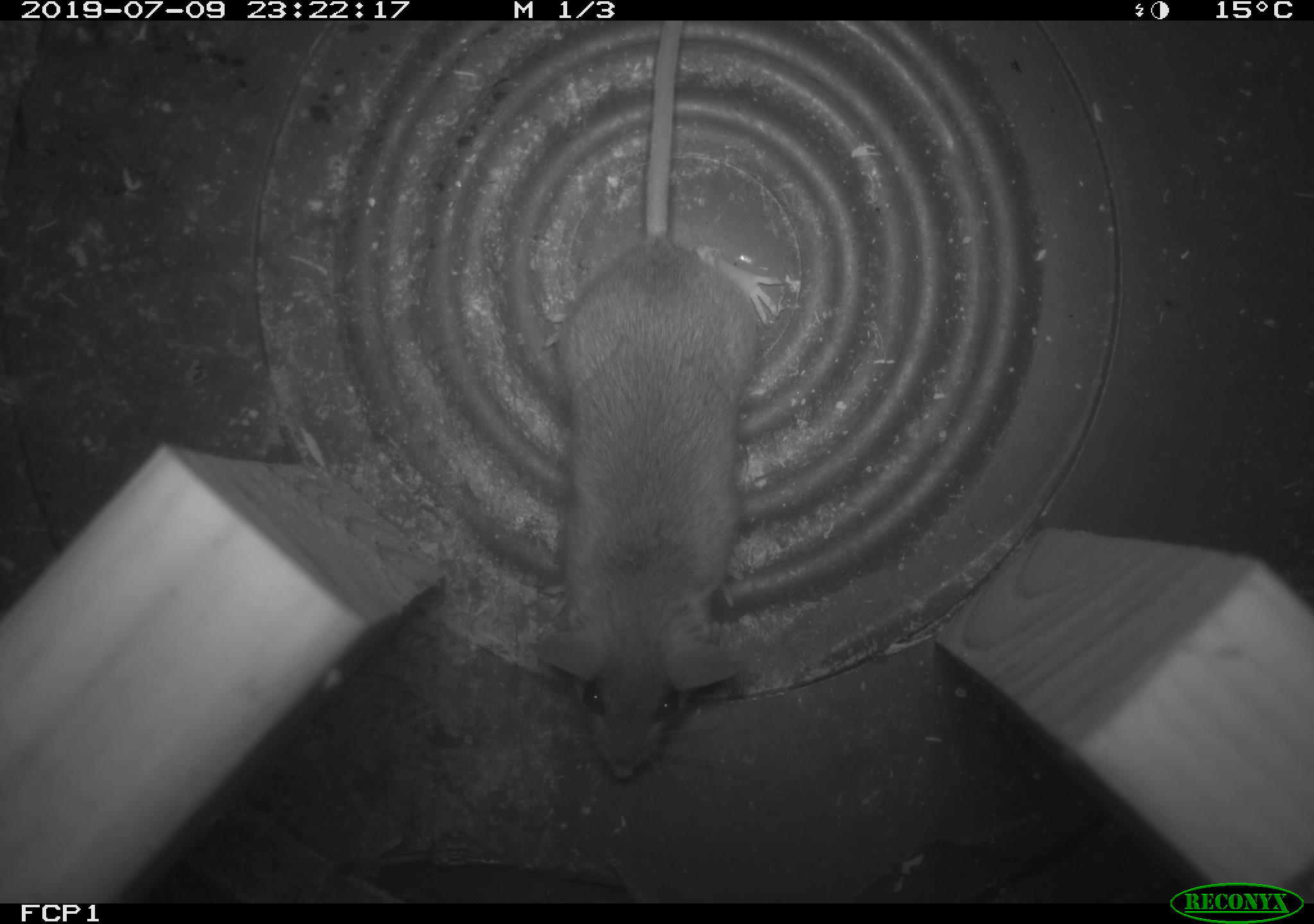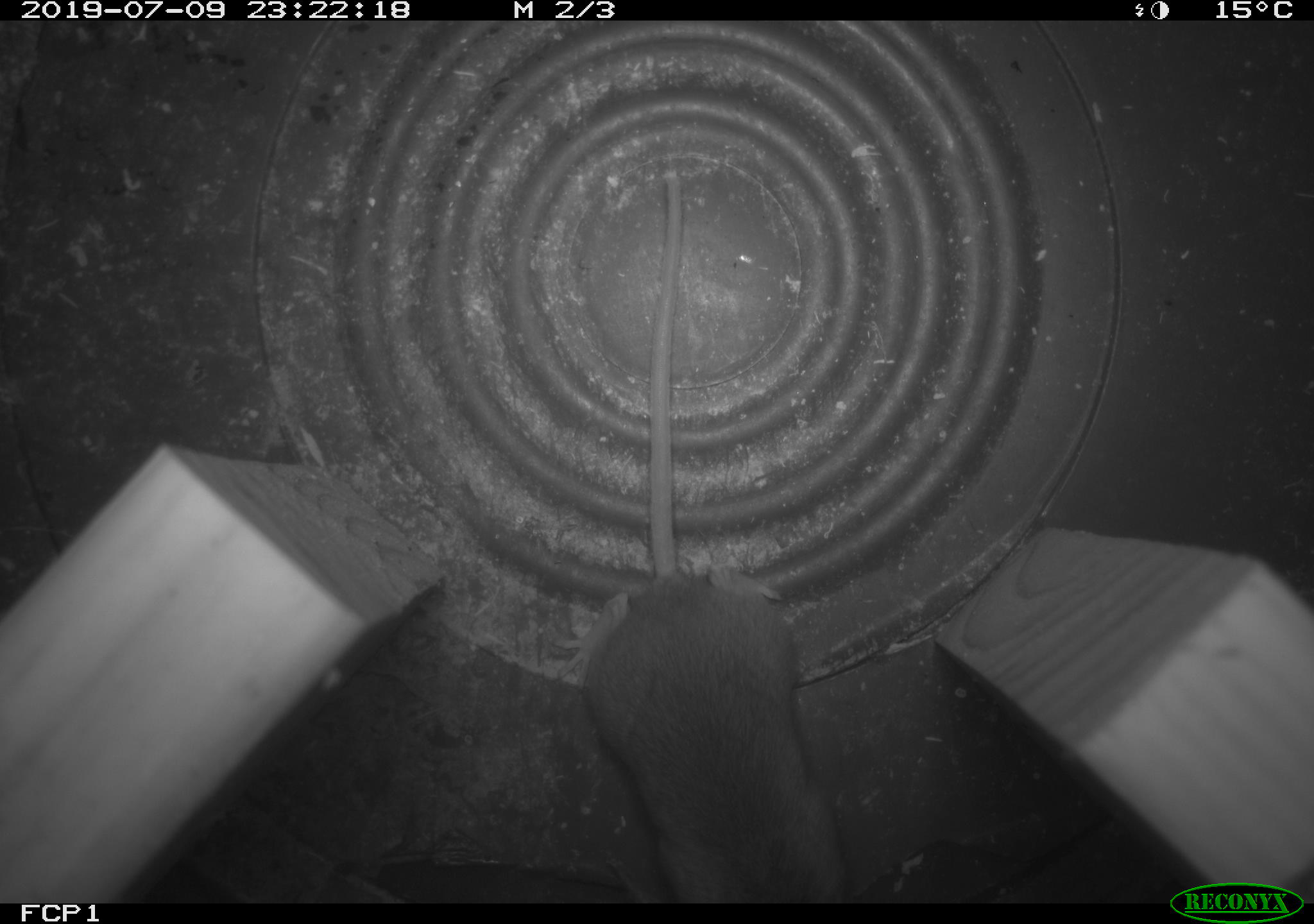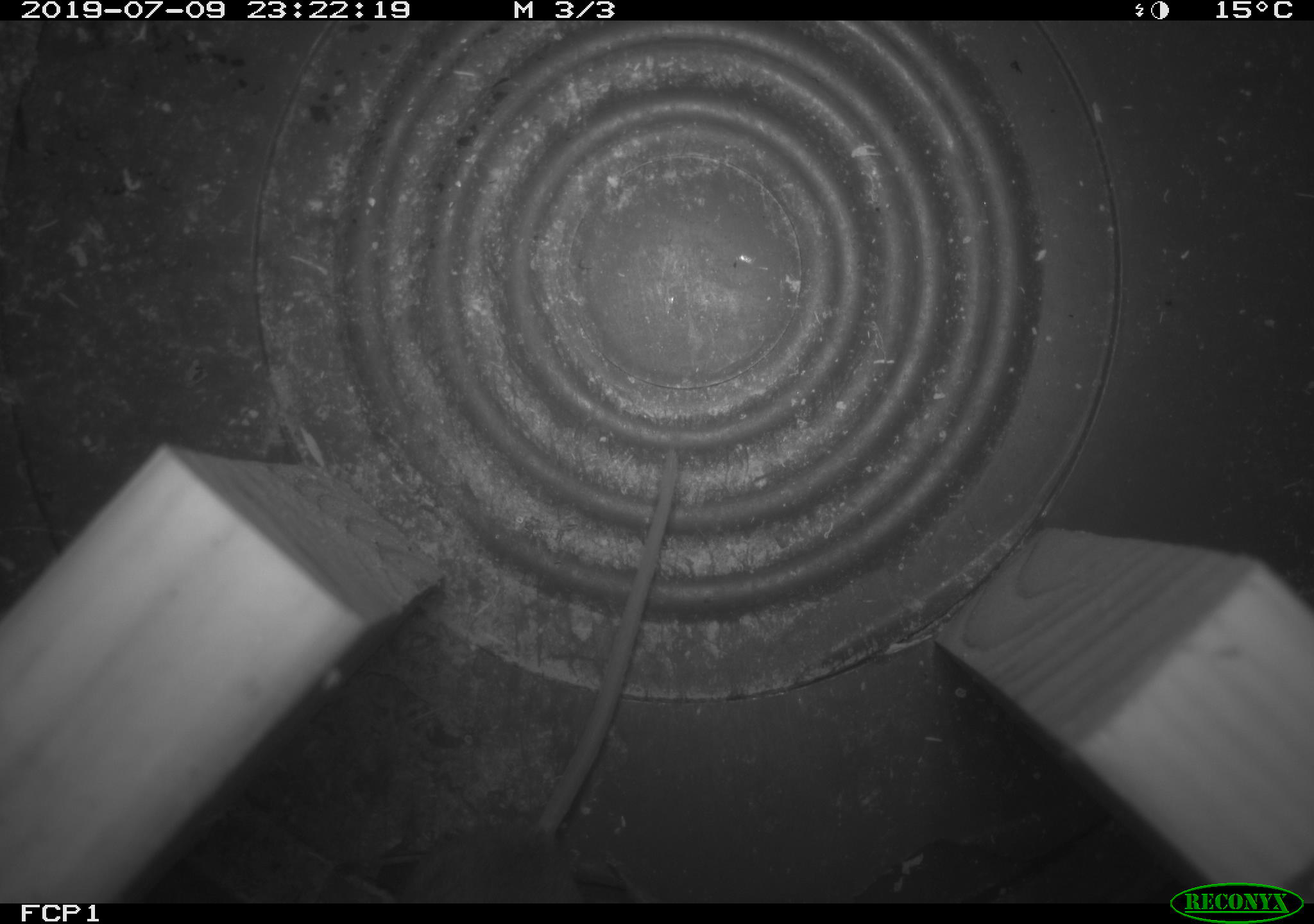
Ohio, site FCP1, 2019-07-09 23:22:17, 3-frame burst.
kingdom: Animalia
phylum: Chordata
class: Mammalia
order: Rodentia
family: Cricetidae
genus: Peromyscus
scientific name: Peromyscus leucopus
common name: white-footed mouse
White-footed mouse (Peromyscus leucopus).